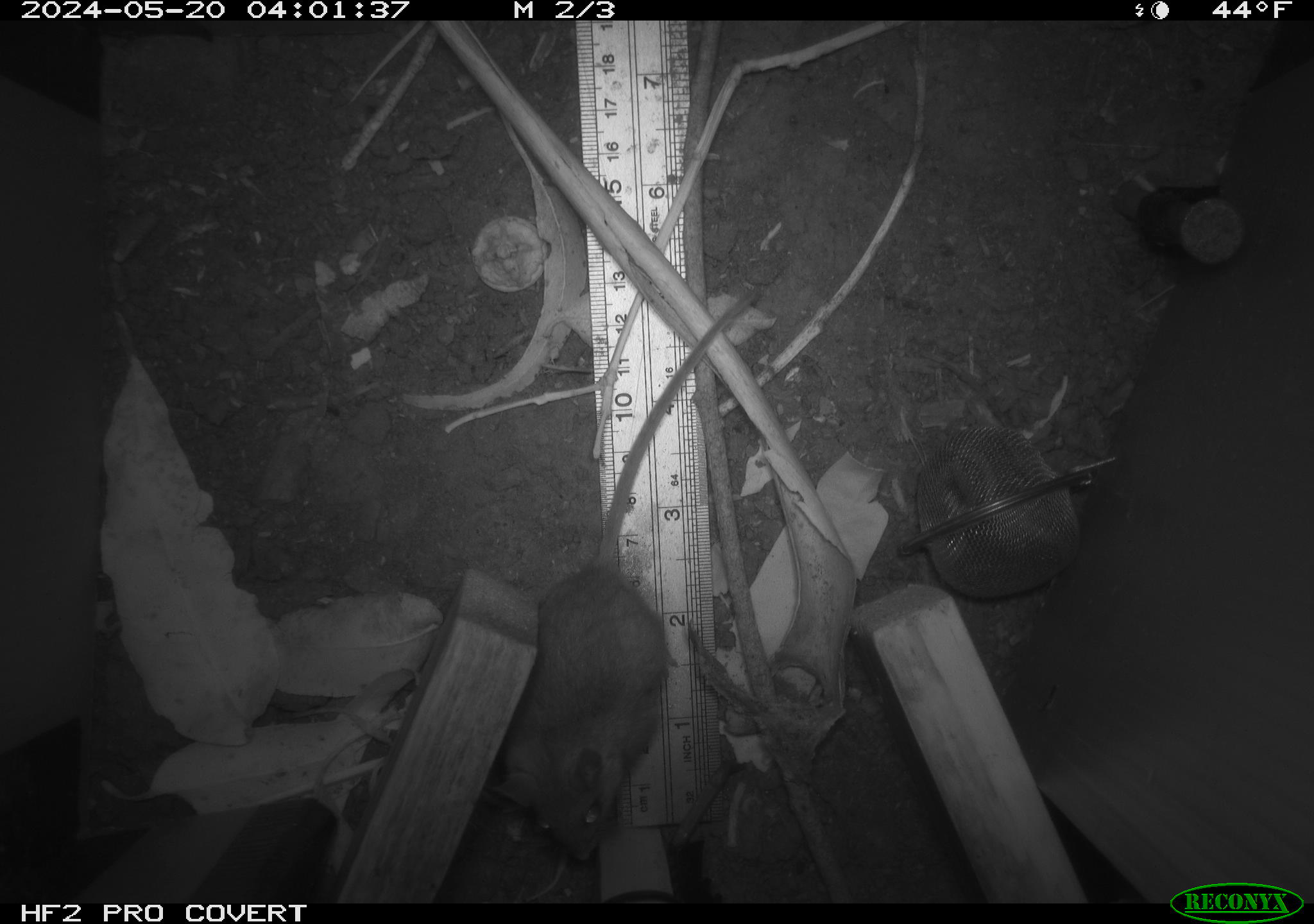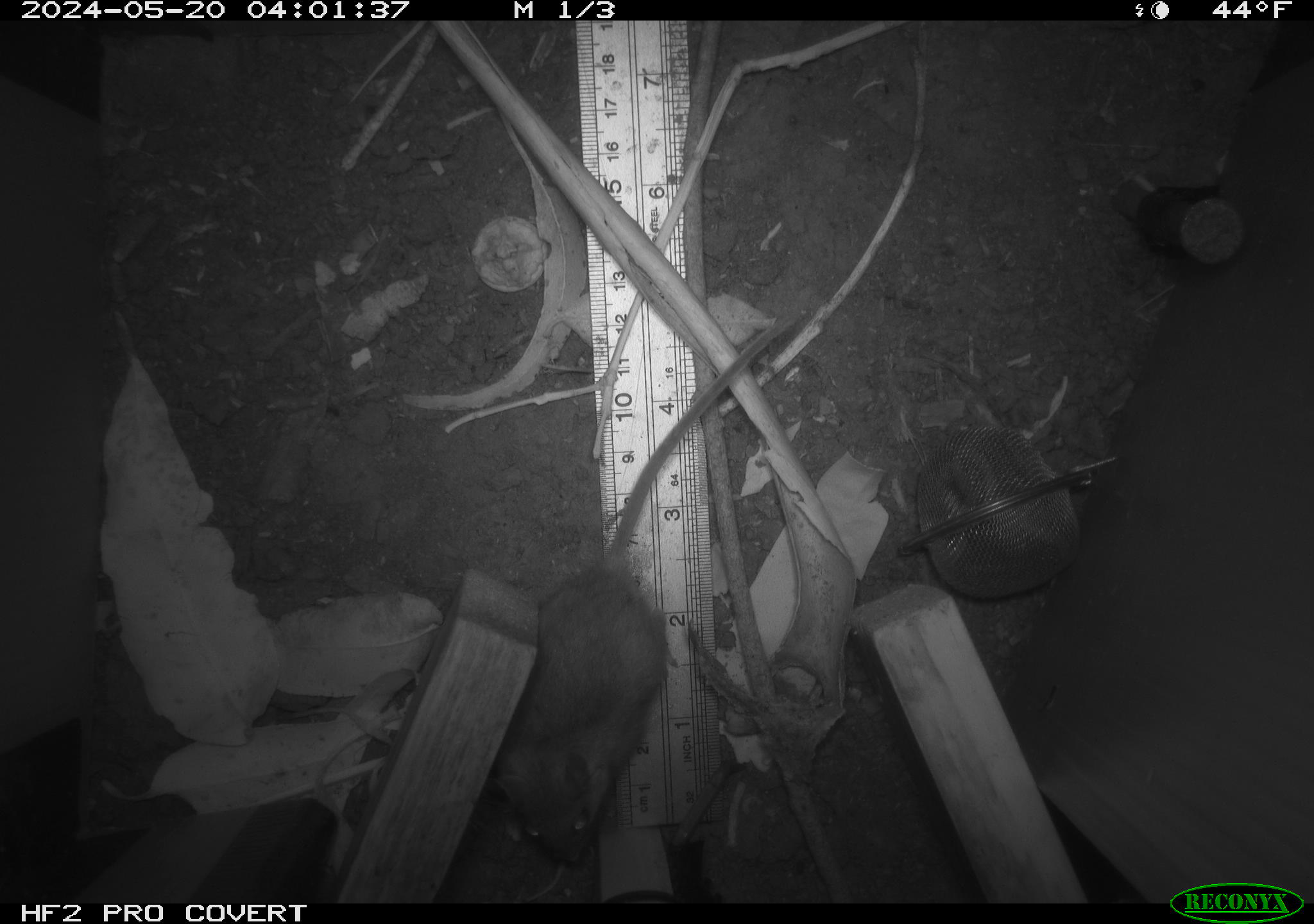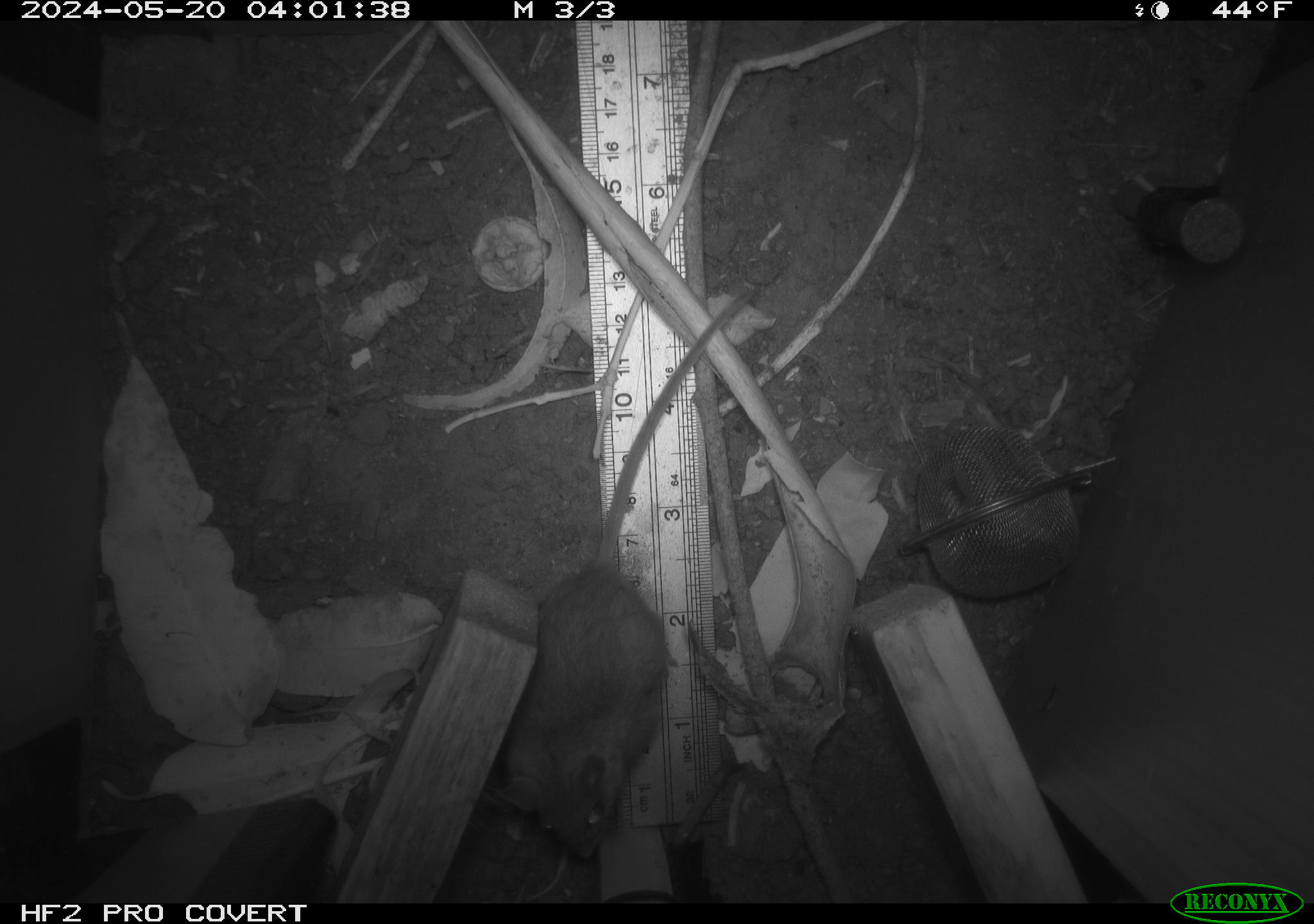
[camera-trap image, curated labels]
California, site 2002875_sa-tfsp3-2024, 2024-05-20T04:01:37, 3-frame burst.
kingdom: Animalia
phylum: Chordata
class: Mammalia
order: Rodentia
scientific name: Rodentia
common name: mouse species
Mouse species (Rodentia).